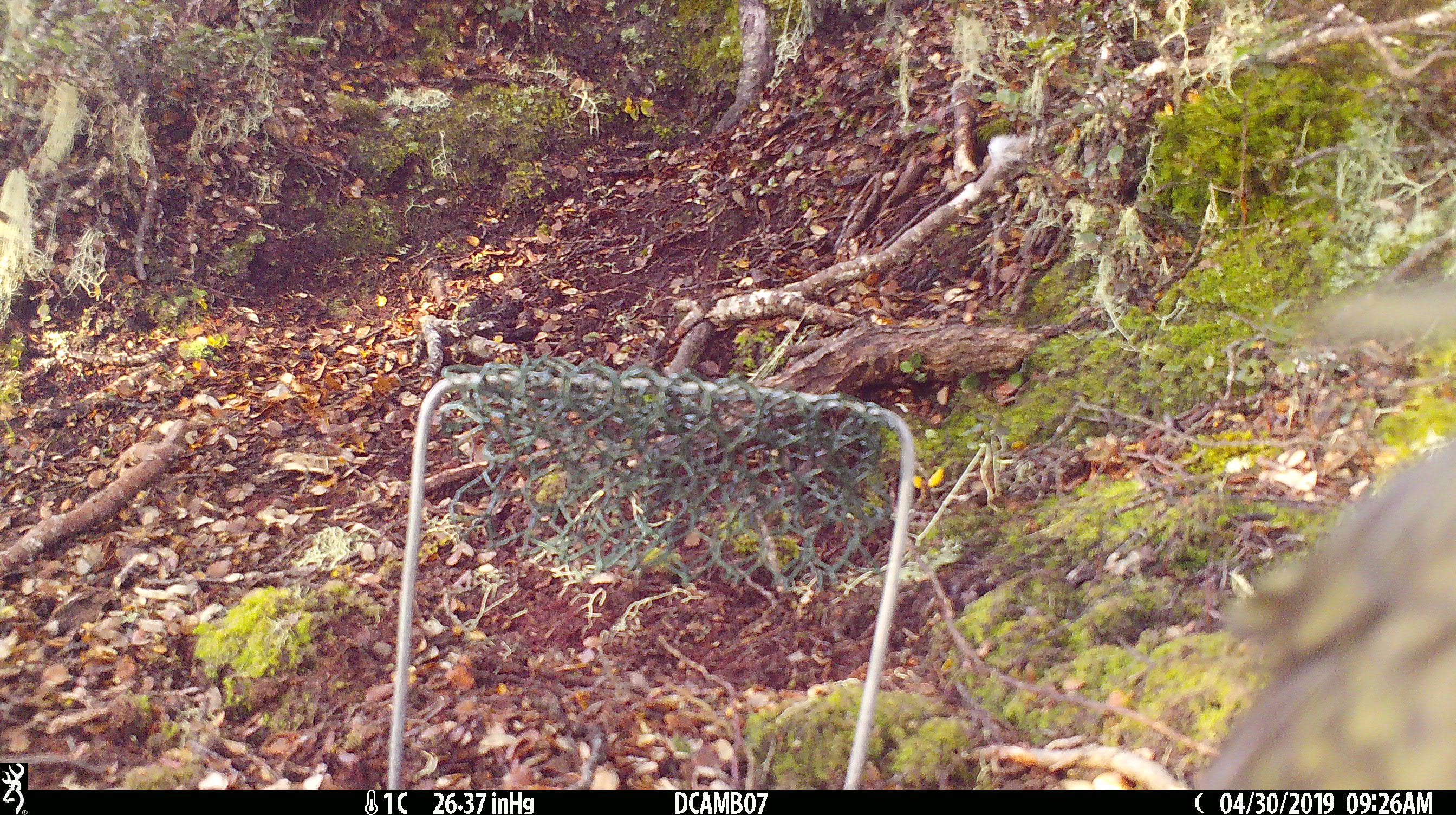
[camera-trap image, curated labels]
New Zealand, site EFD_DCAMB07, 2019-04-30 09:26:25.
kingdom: Animalia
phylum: Chordata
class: Aves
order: Psittaciformes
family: Strigopidae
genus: Nestor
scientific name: Nestor notabilis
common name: kea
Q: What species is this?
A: Kea (Nestor notabilis).